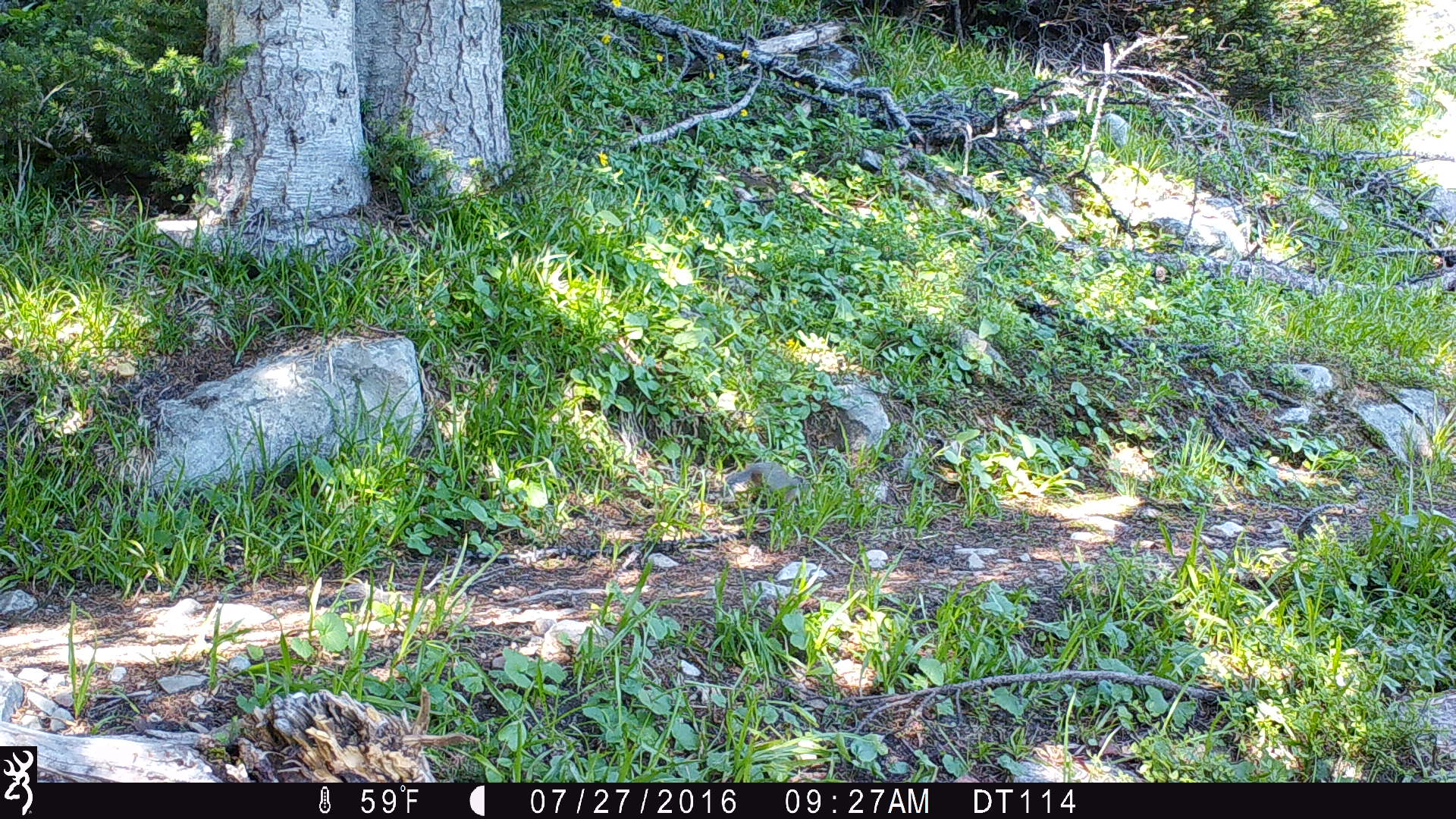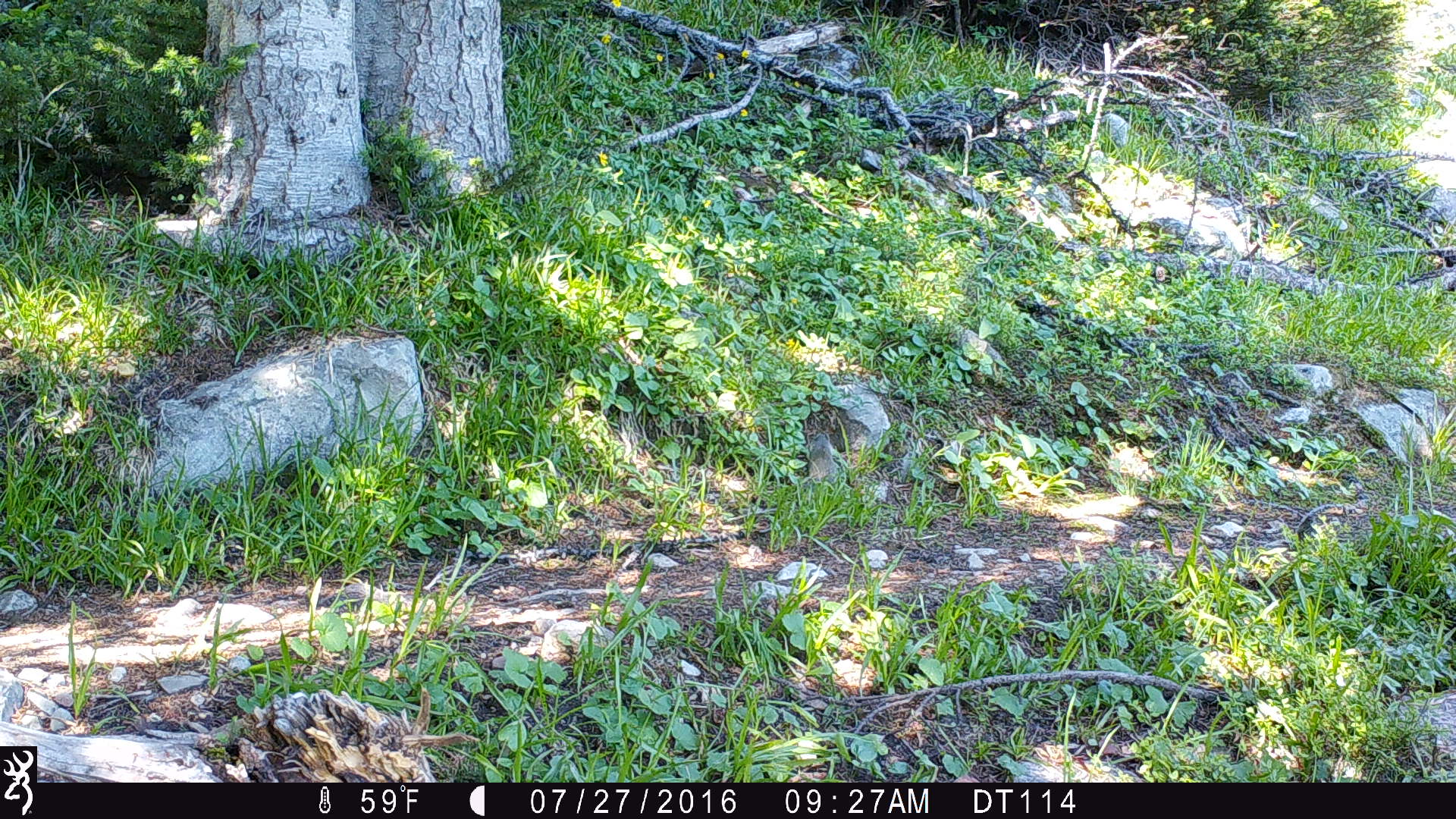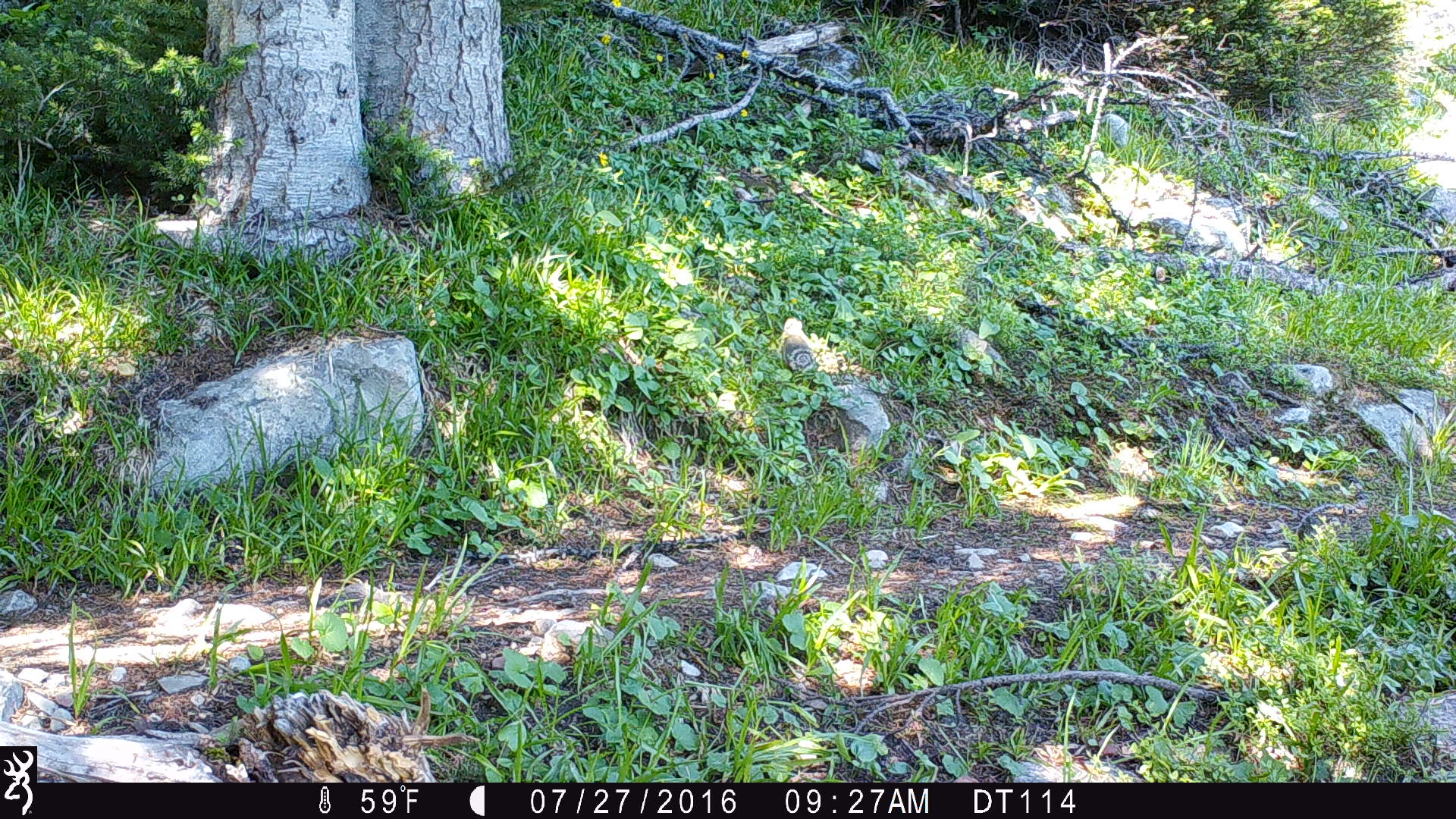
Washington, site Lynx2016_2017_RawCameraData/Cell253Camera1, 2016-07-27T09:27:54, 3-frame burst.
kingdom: Animalia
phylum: Chordata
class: Mammalia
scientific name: Mammalia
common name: small mammal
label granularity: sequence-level